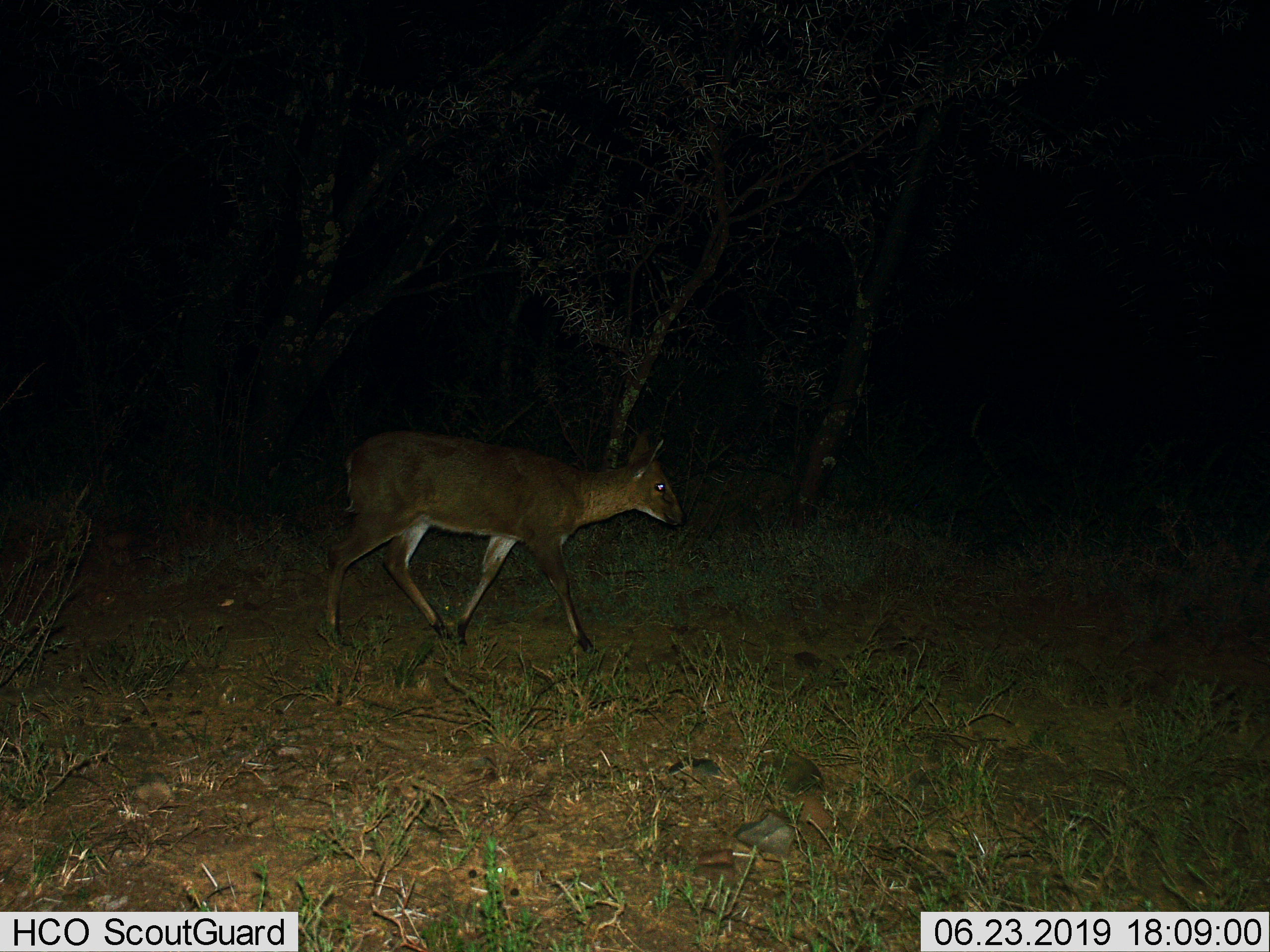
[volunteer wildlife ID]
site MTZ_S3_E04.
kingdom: Animalia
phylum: Chordata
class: Mammalia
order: Artiodactyla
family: Bovidae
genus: Sylvicapra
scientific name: Sylvicapra grimmia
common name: common duiker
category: duikercommongrey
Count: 1.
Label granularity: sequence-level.